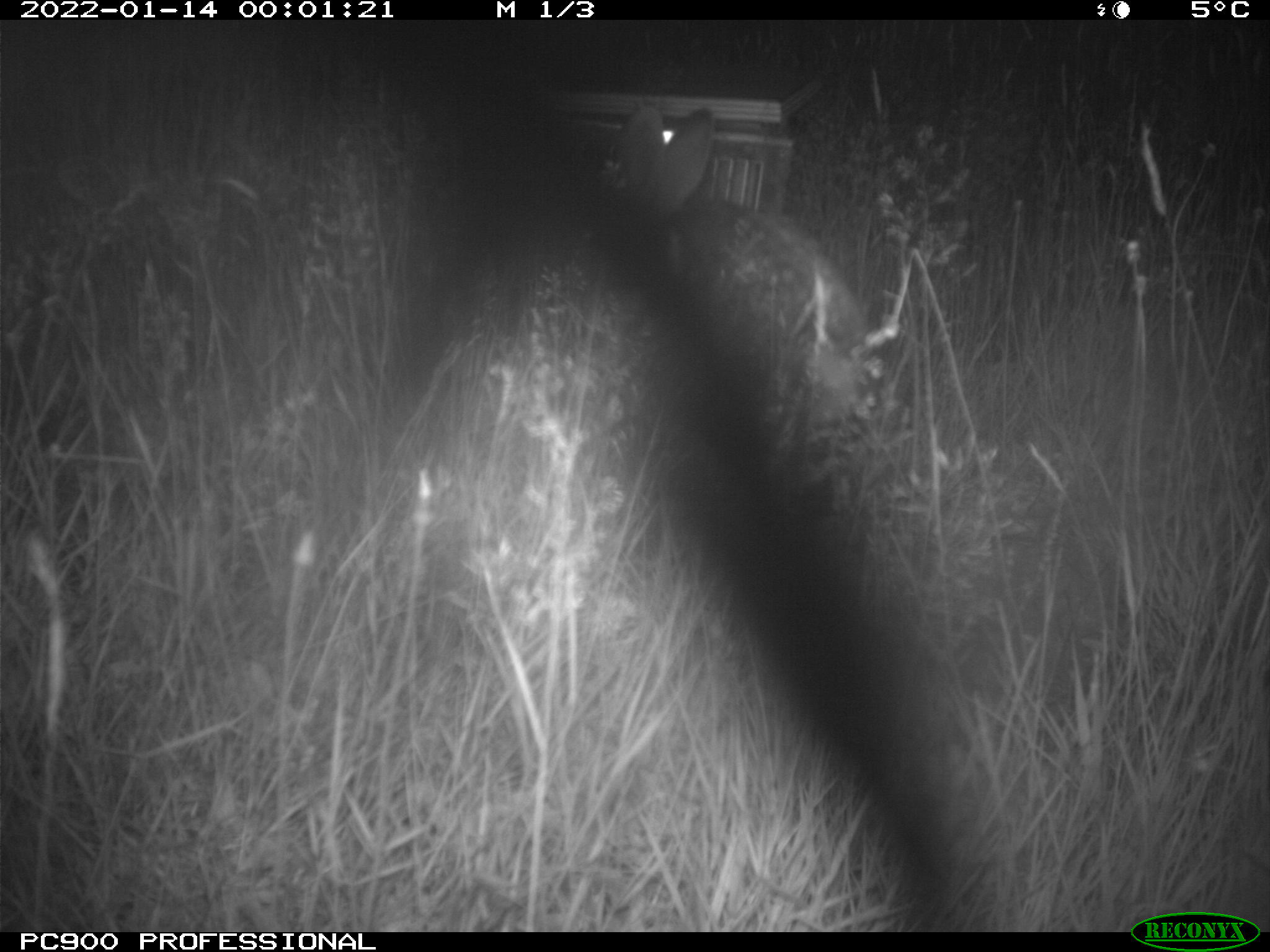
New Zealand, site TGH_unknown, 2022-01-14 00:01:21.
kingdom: Animalia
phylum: Chordata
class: Mammalia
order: Lagomorpha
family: Leporidae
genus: Oryctolagus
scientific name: Oryctolagus cuniculus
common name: european rabbit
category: rabbit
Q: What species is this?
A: Rabbit (european rabbit) (Oryctolagus cuniculus).